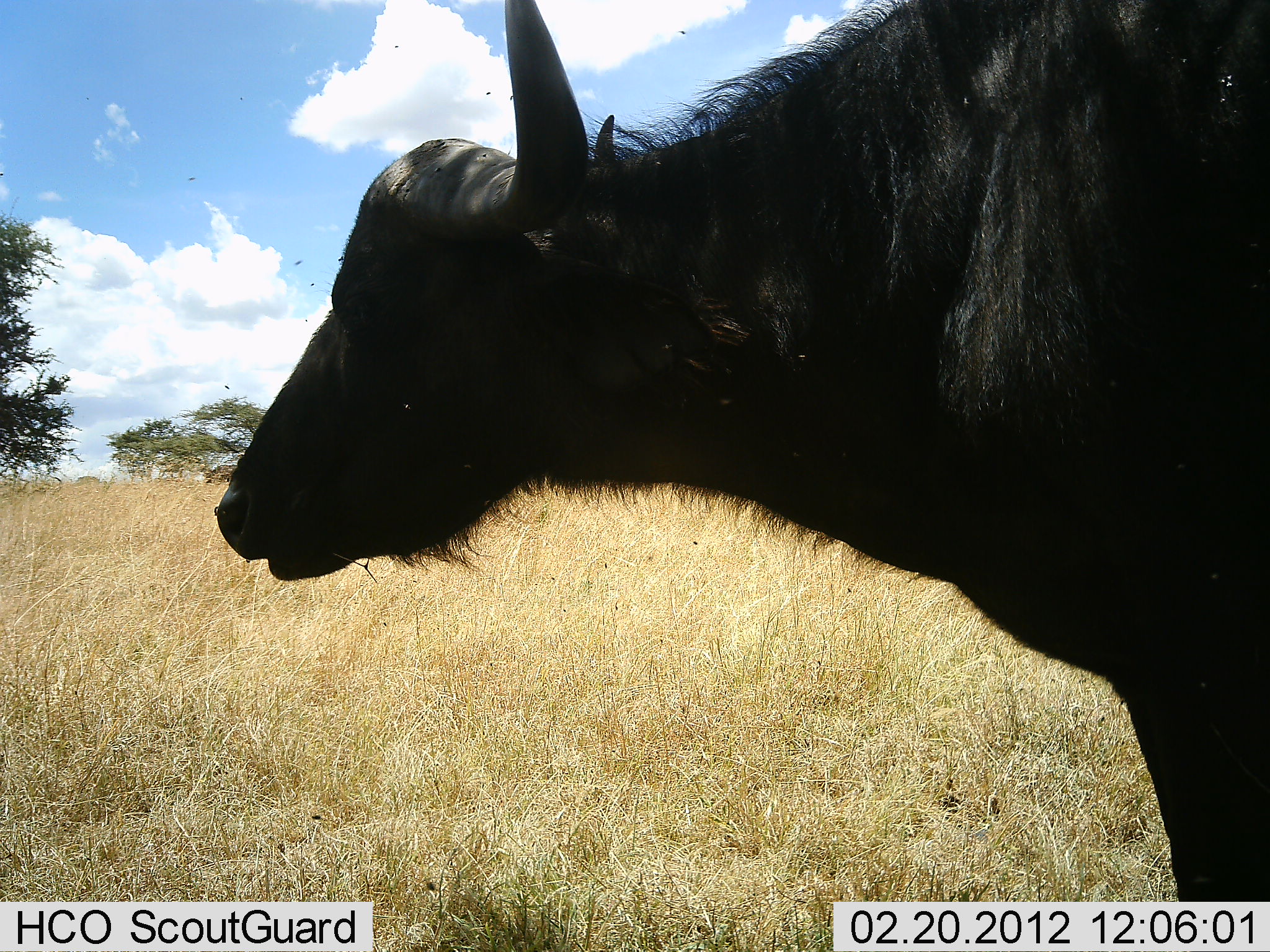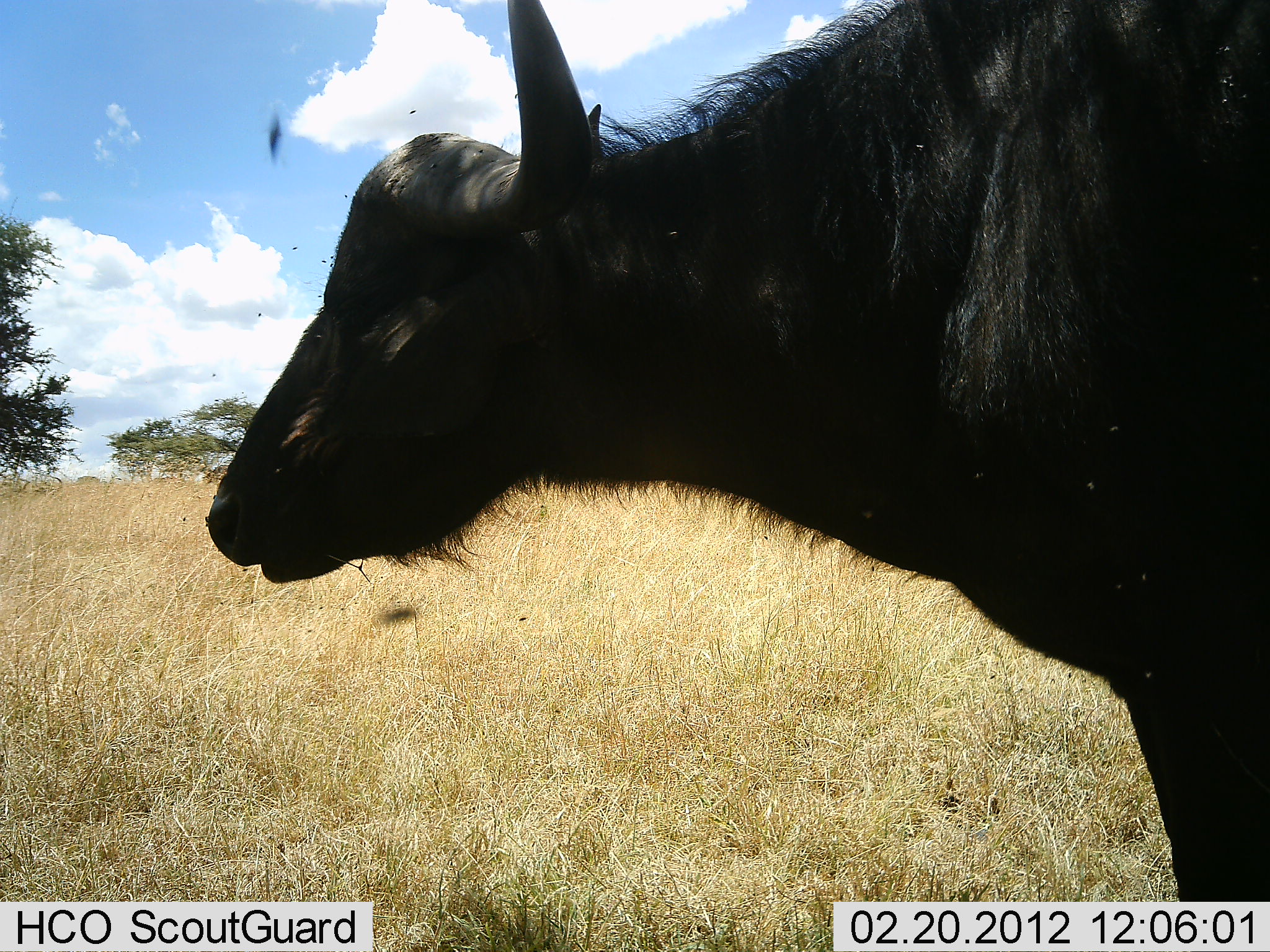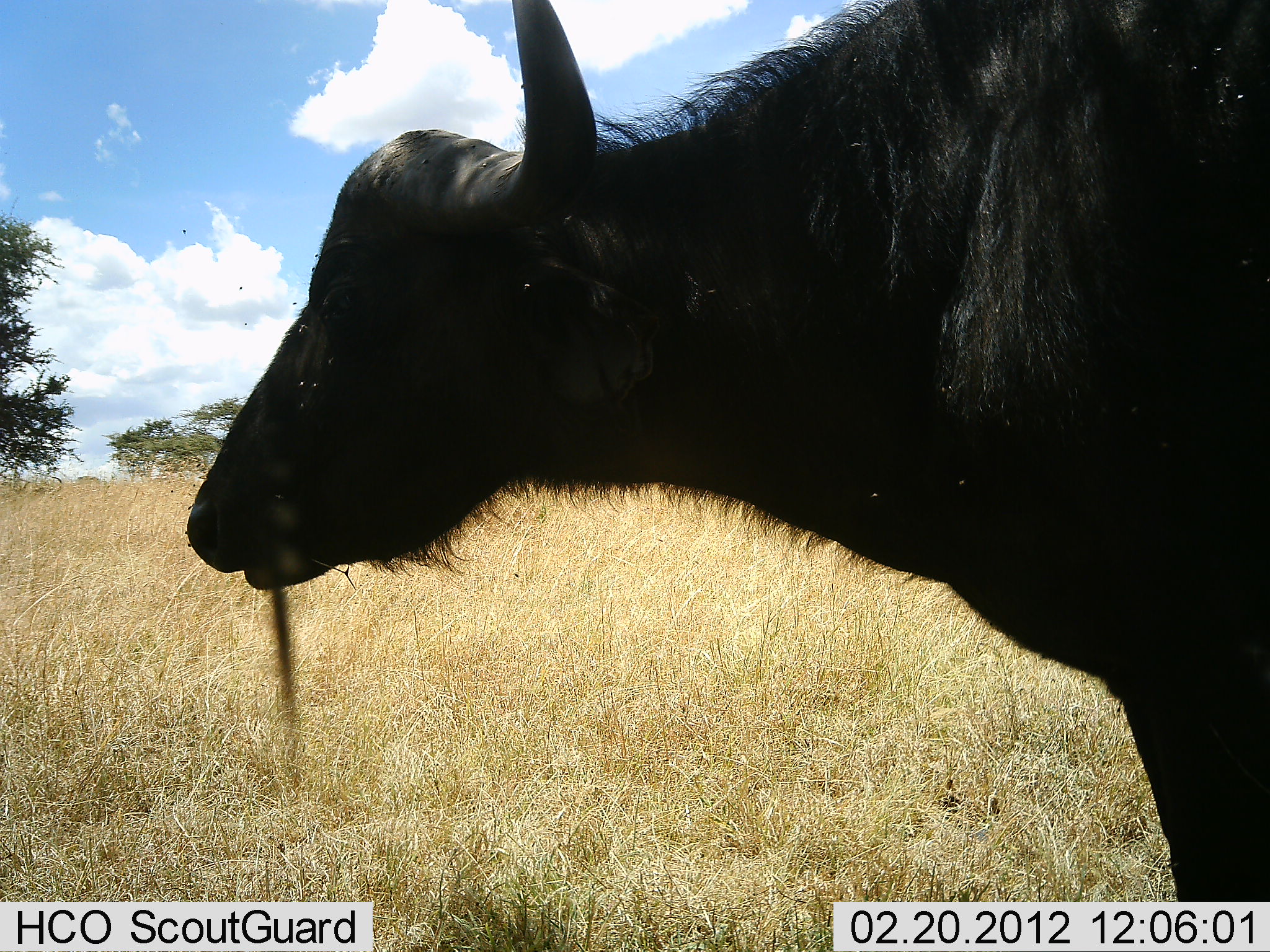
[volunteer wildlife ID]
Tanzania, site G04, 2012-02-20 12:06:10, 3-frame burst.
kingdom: Animalia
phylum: Chordata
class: Mammalia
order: Artiodactyla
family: Bovidae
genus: Syncerus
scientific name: Syncerus caffer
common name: cape buffalo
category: buffalo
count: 1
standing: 86%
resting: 10%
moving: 5%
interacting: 0%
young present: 0%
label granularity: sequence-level